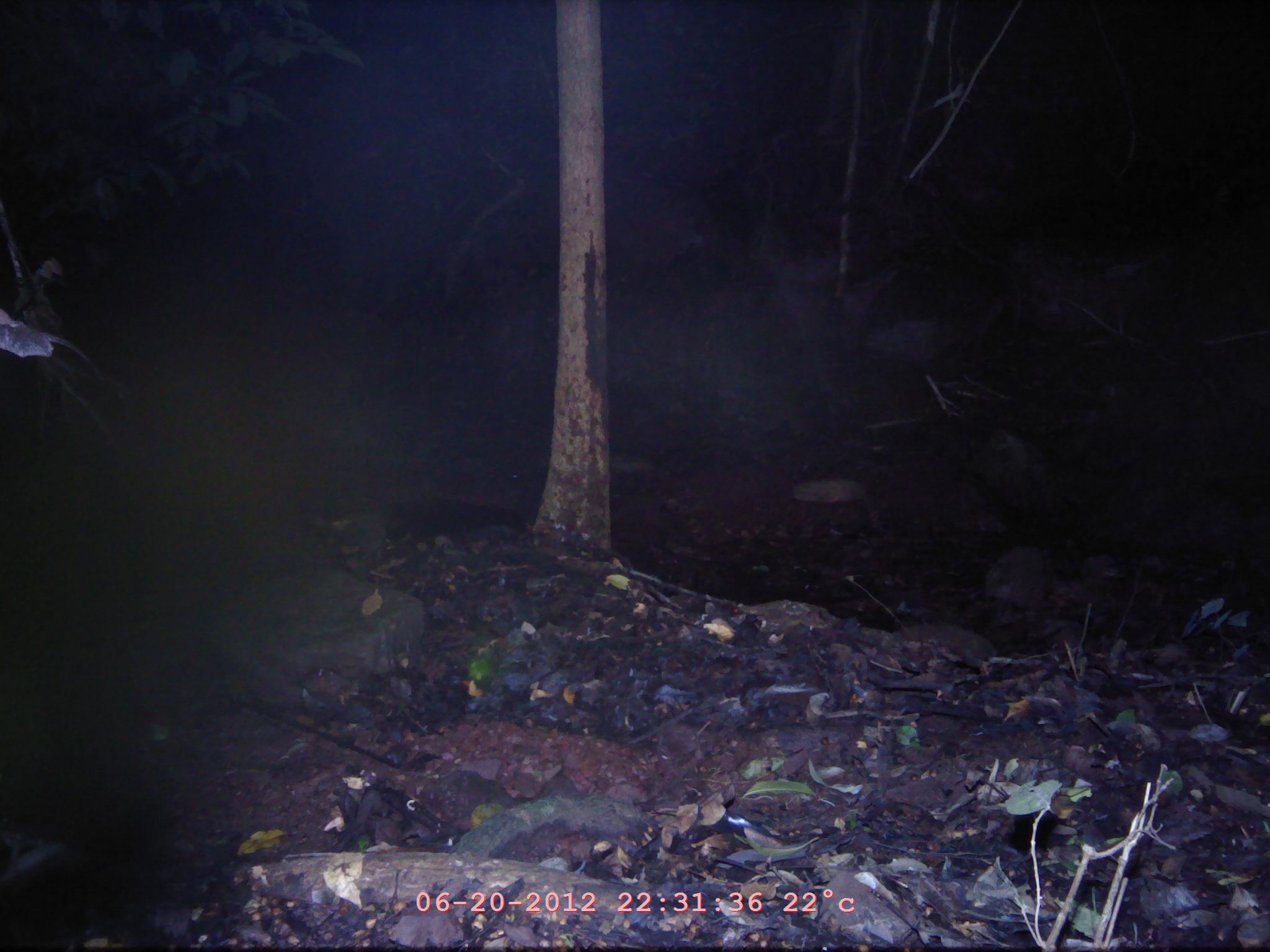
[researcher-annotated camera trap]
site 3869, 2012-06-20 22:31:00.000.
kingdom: Animalia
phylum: Chordata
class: Mammalia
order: Chiroptera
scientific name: Chiroptera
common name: bats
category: unknown bat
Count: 1.